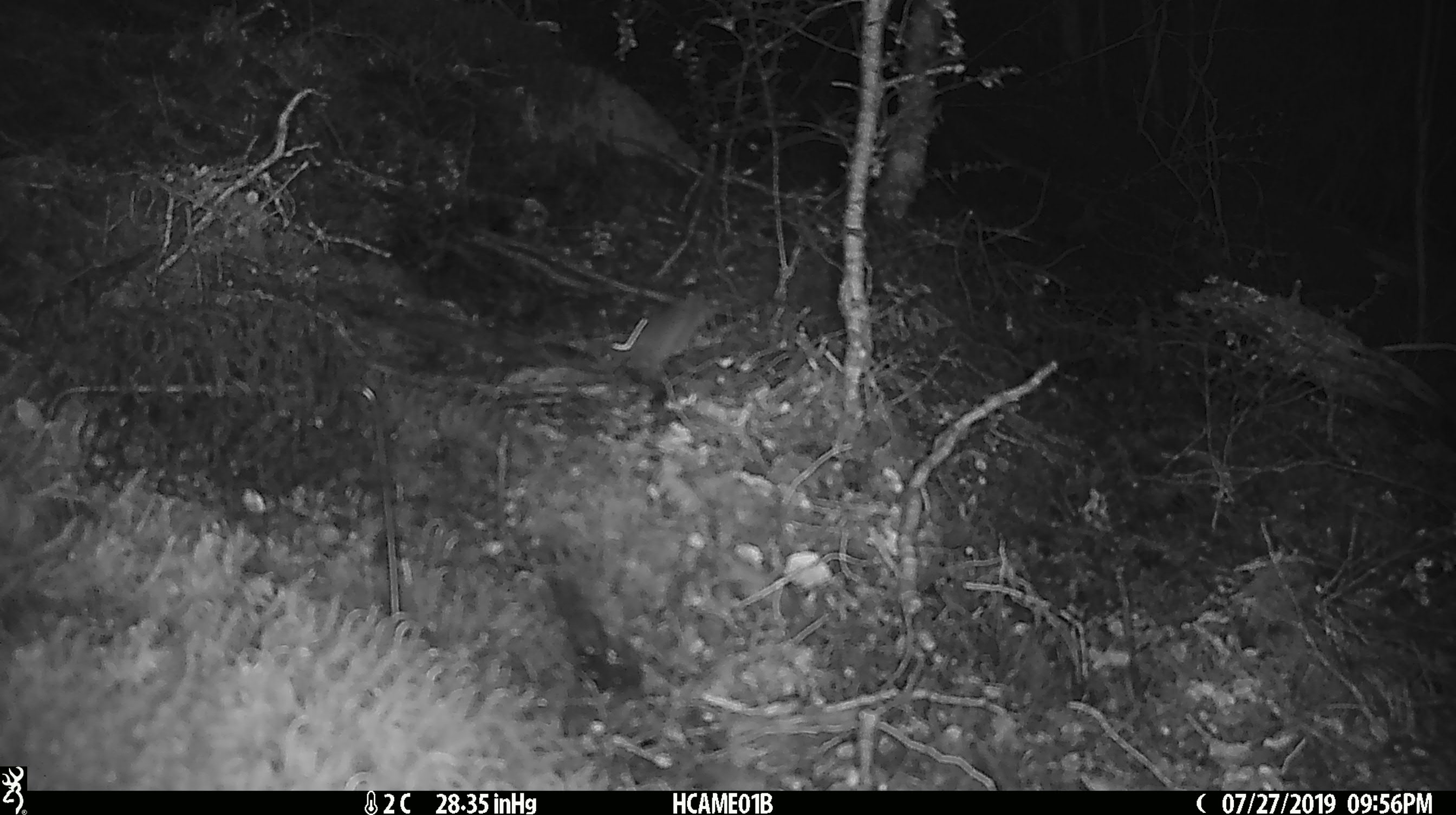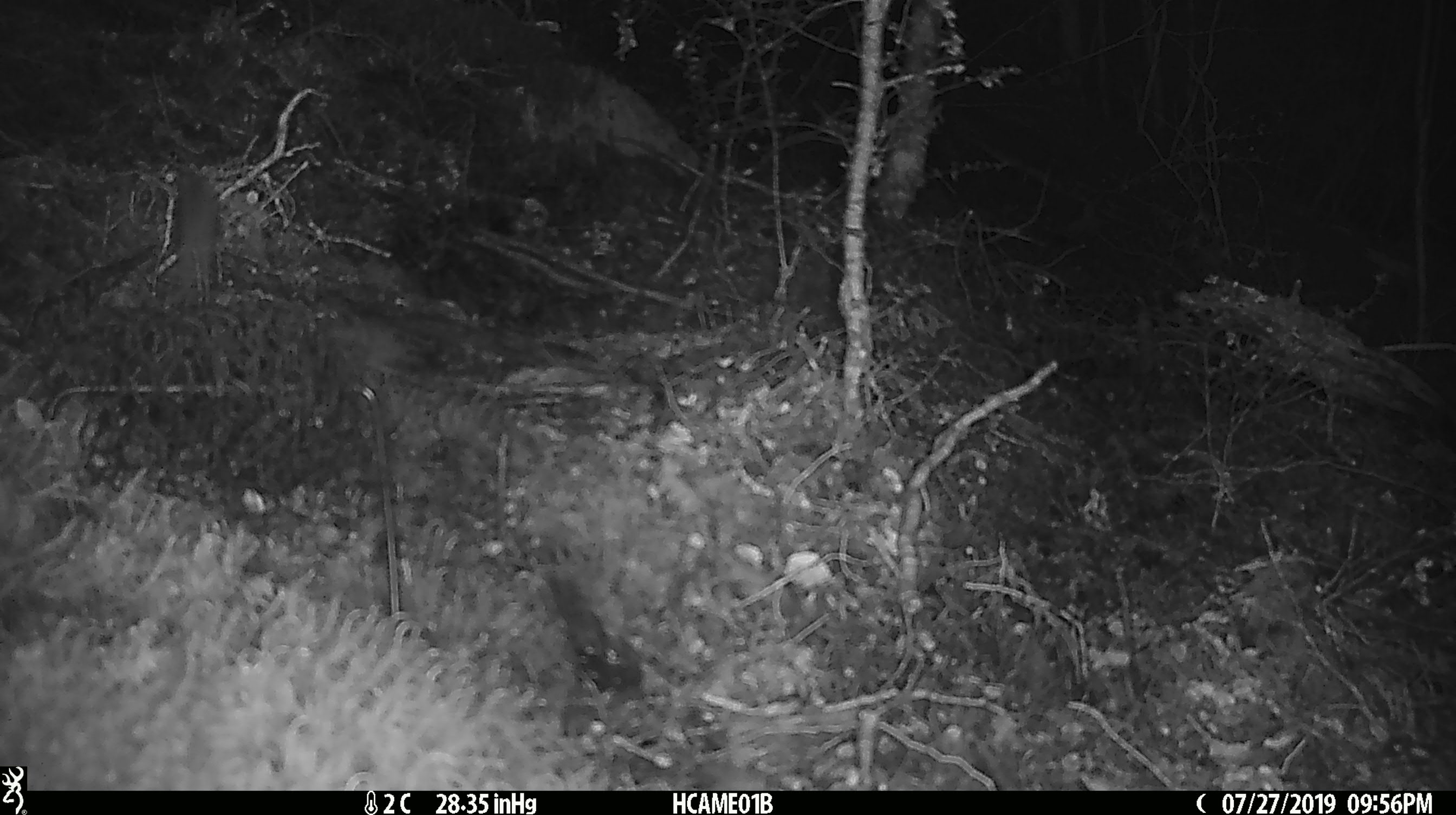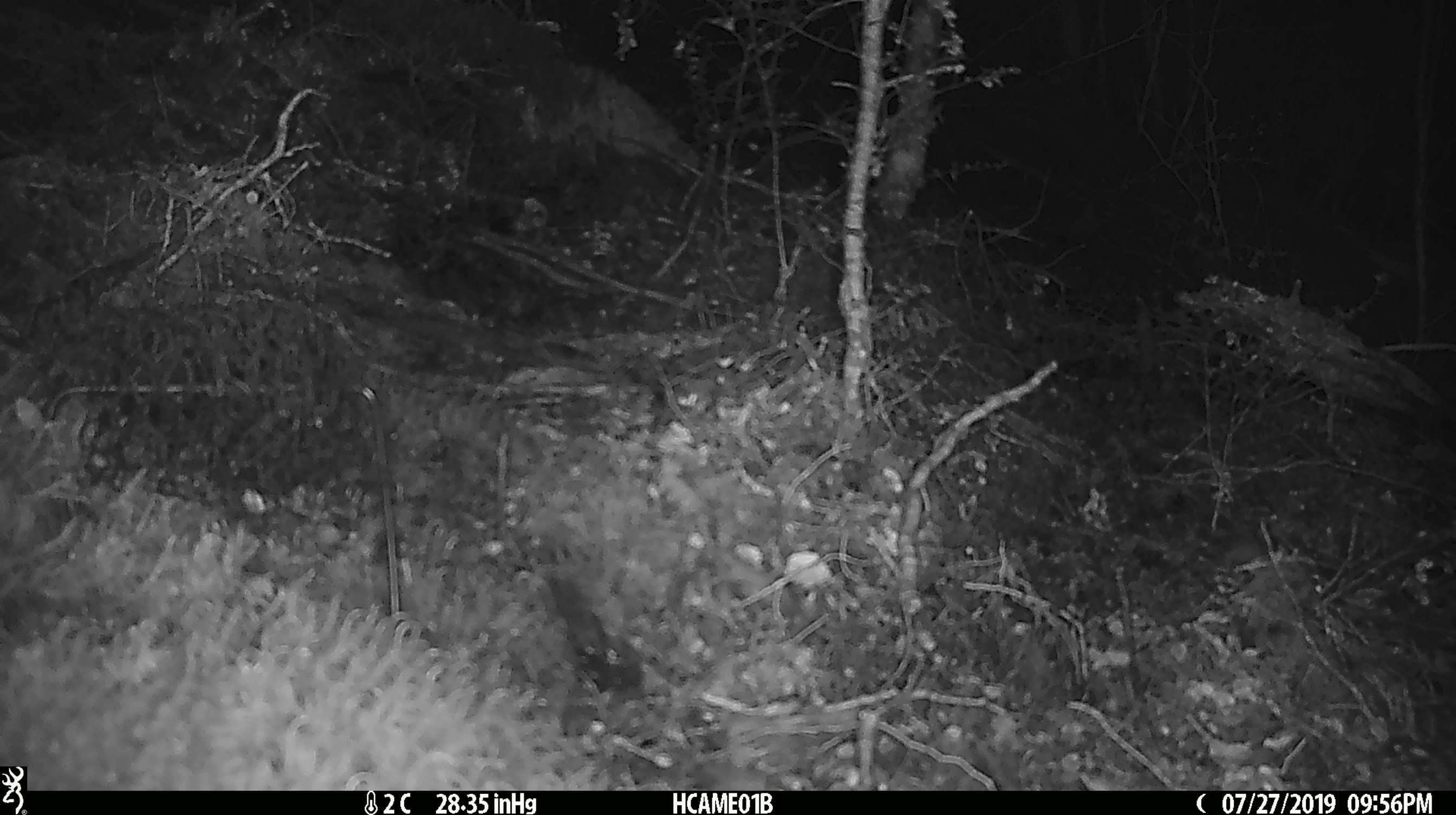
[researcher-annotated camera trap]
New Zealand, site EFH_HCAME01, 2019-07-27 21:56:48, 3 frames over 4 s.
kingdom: Animalia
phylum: Chordata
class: Mammalia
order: Rodentia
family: Muridae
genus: Mus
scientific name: Mus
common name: mouse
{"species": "mouse (Mus)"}